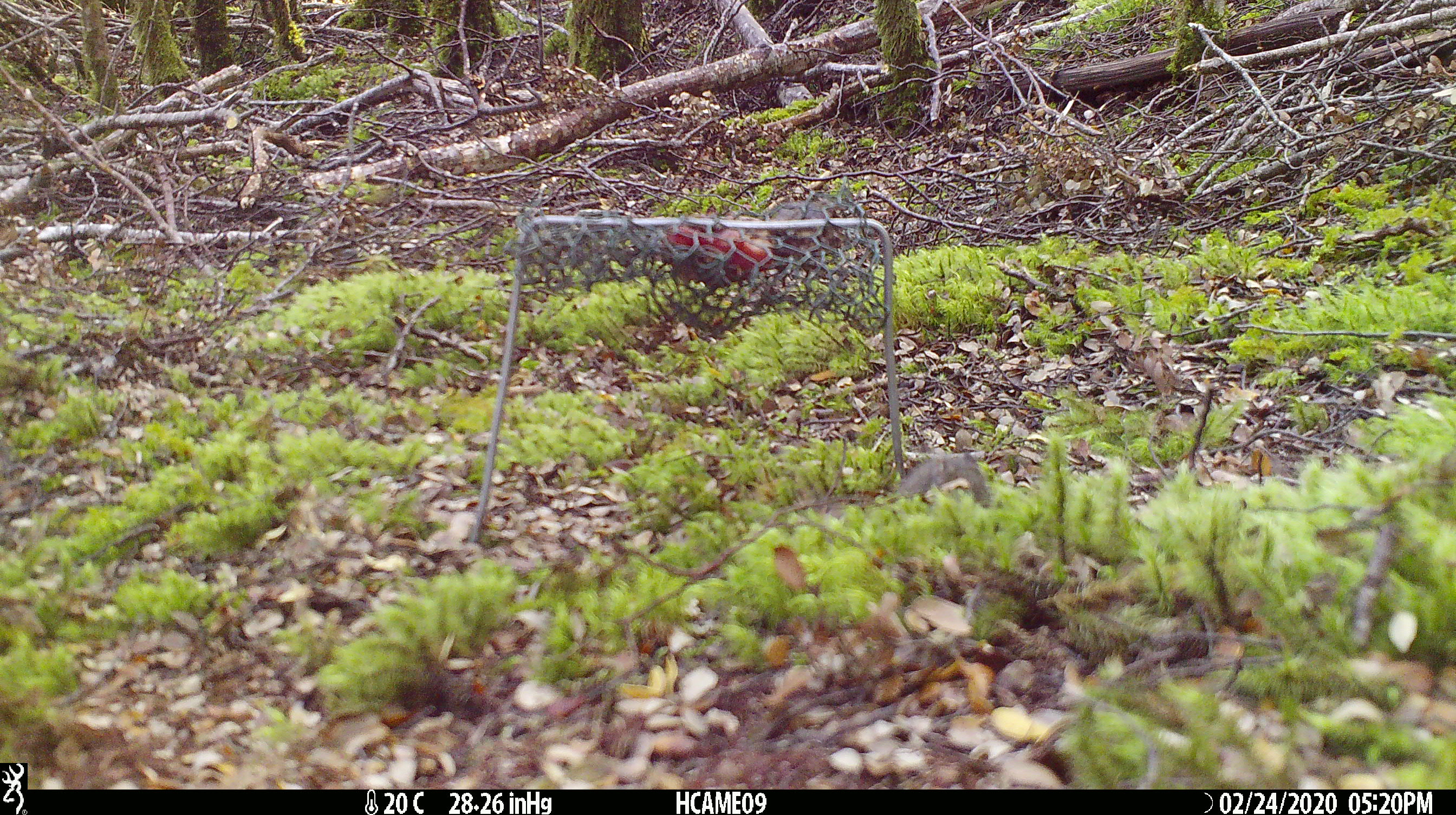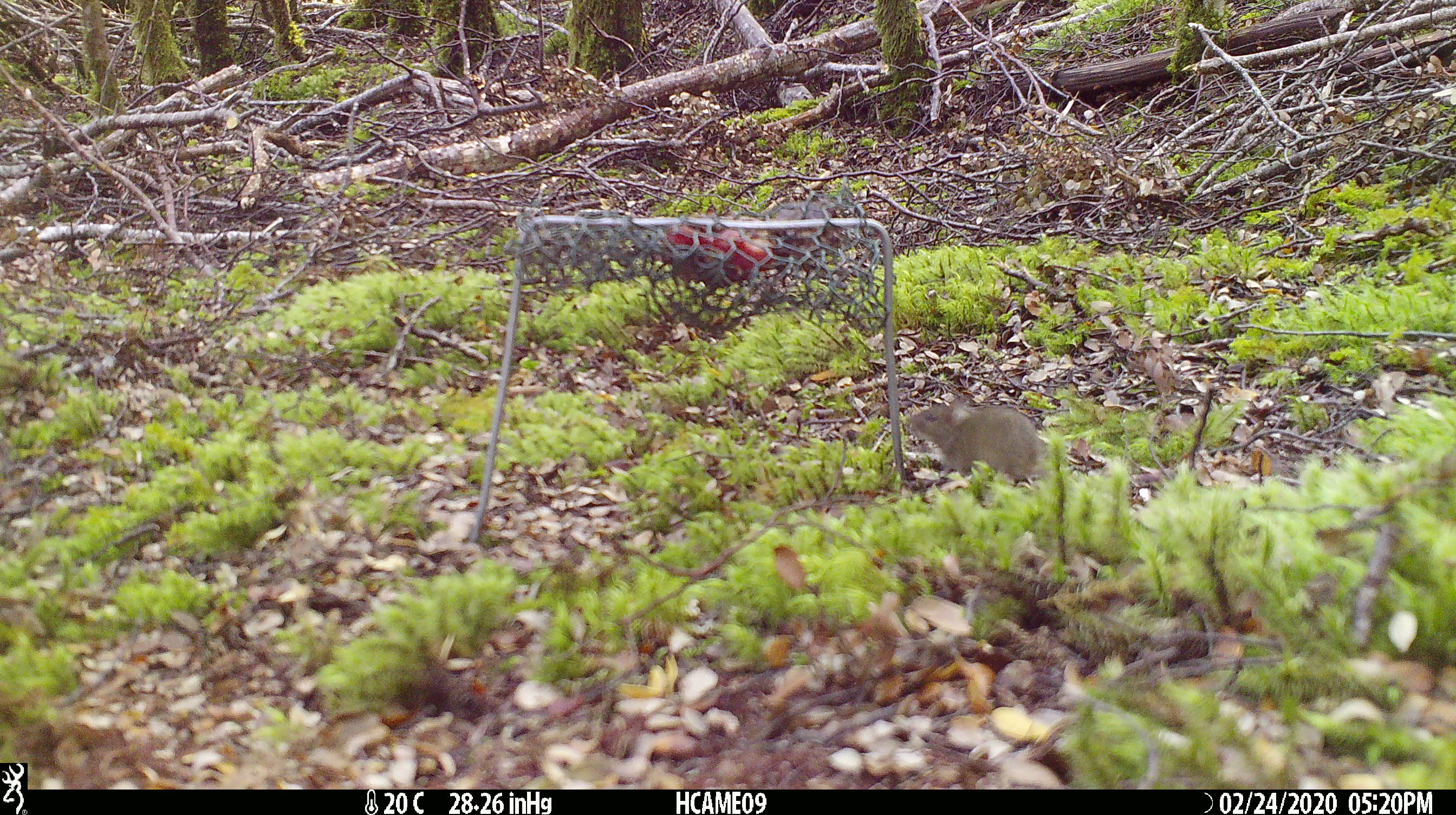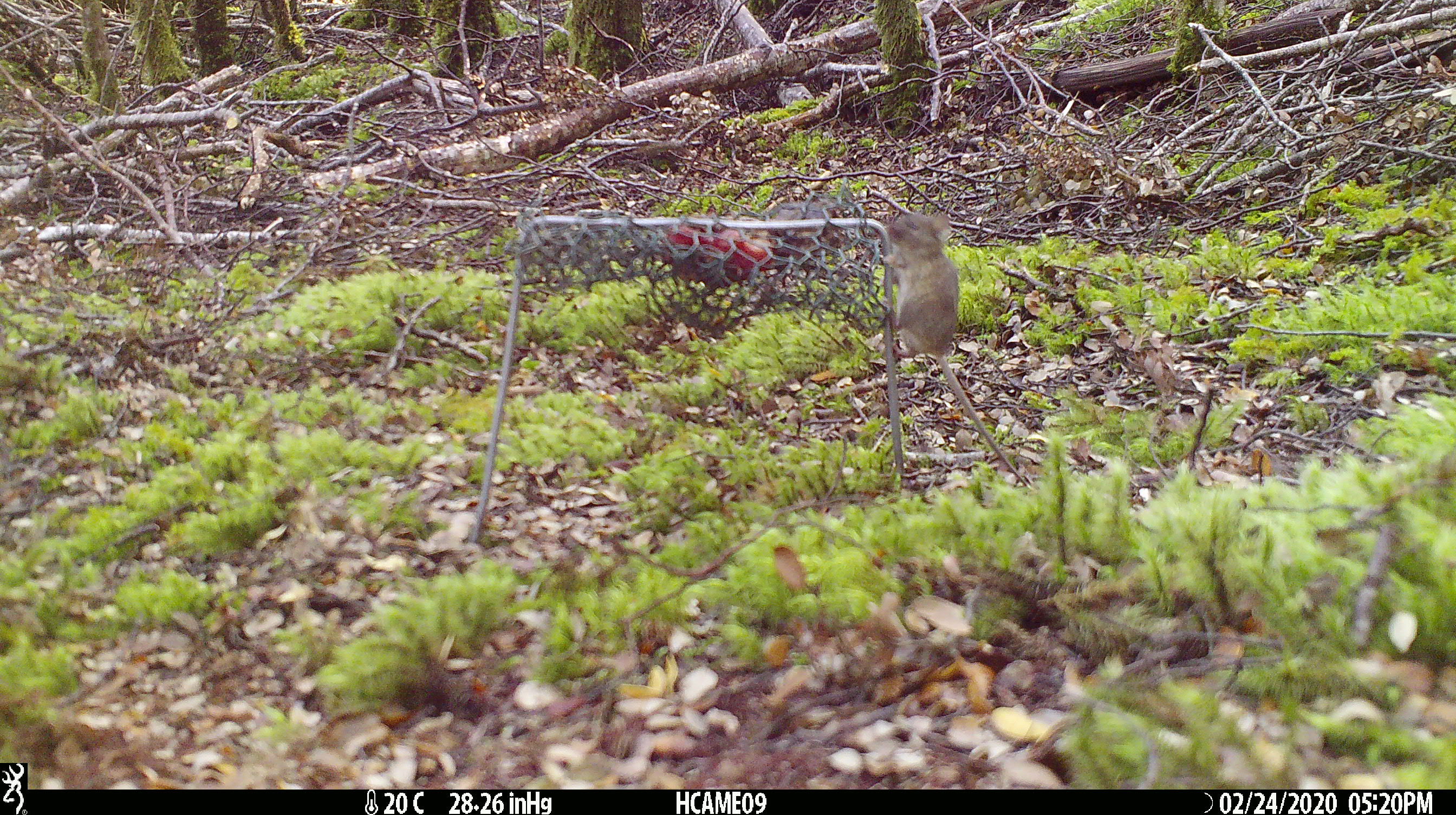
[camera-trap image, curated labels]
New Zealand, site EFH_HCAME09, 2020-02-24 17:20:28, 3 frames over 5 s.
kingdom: Animalia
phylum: Chordata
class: Mammalia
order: Rodentia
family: Muridae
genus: Mus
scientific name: Mus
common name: mouse